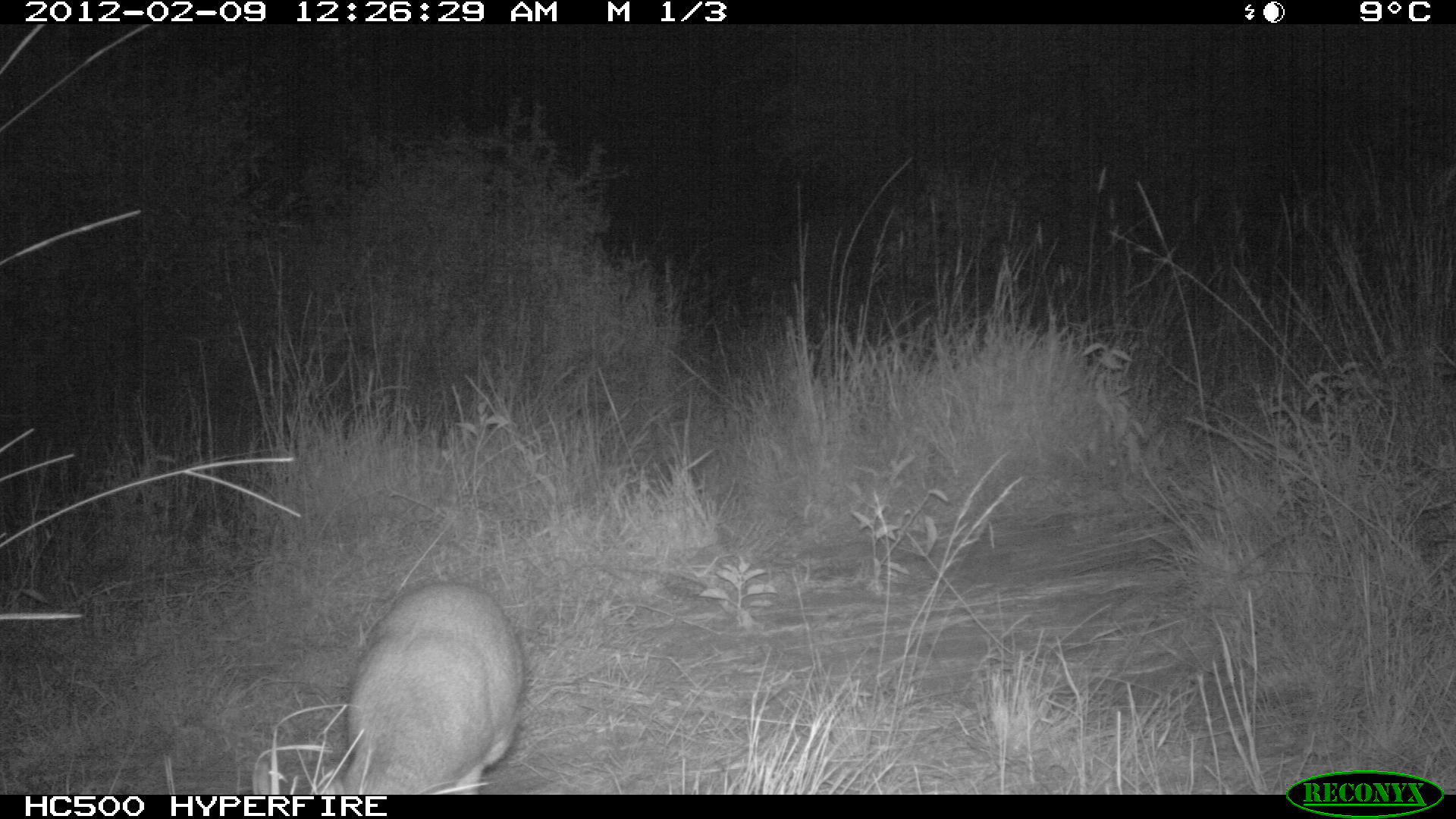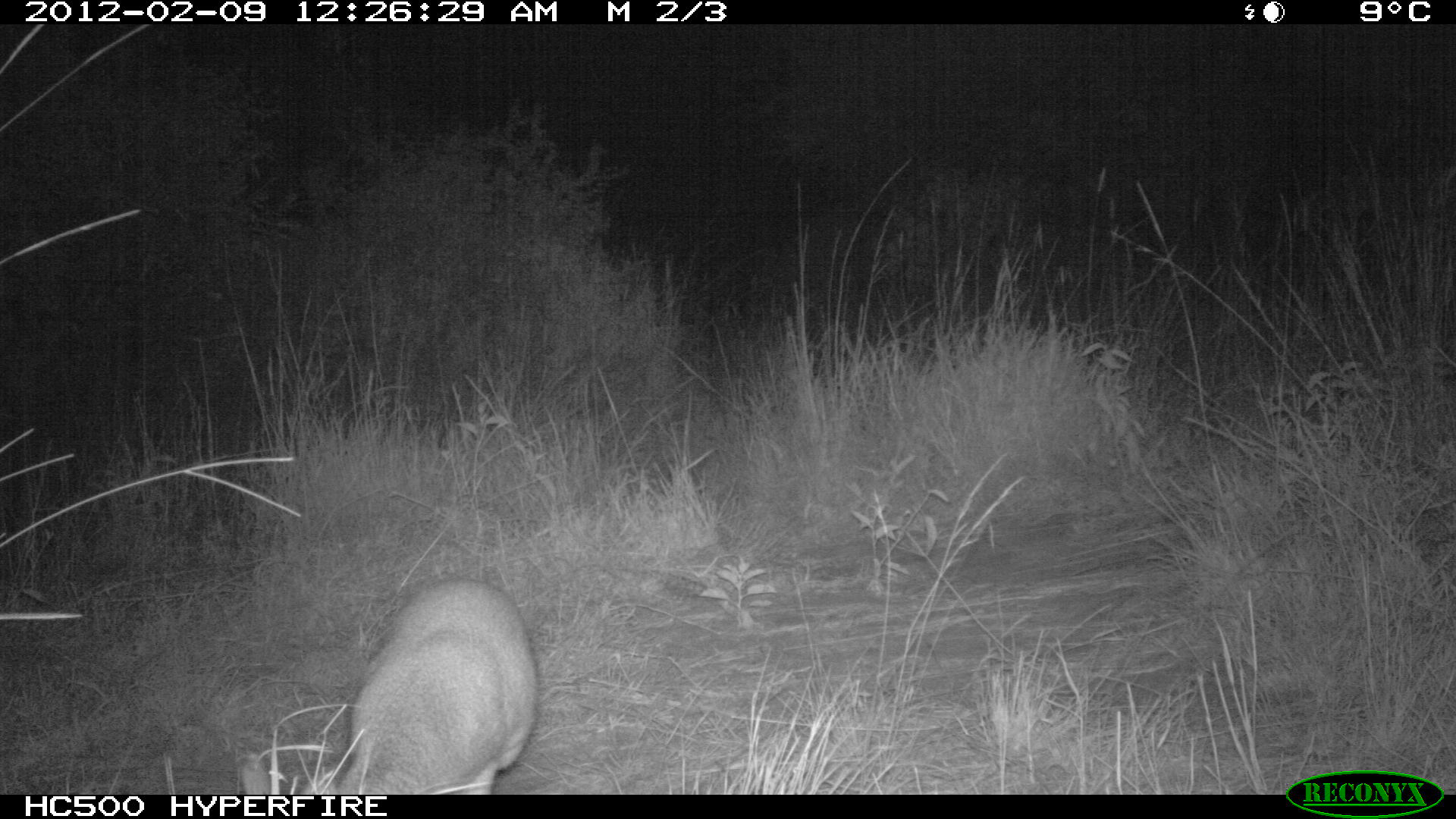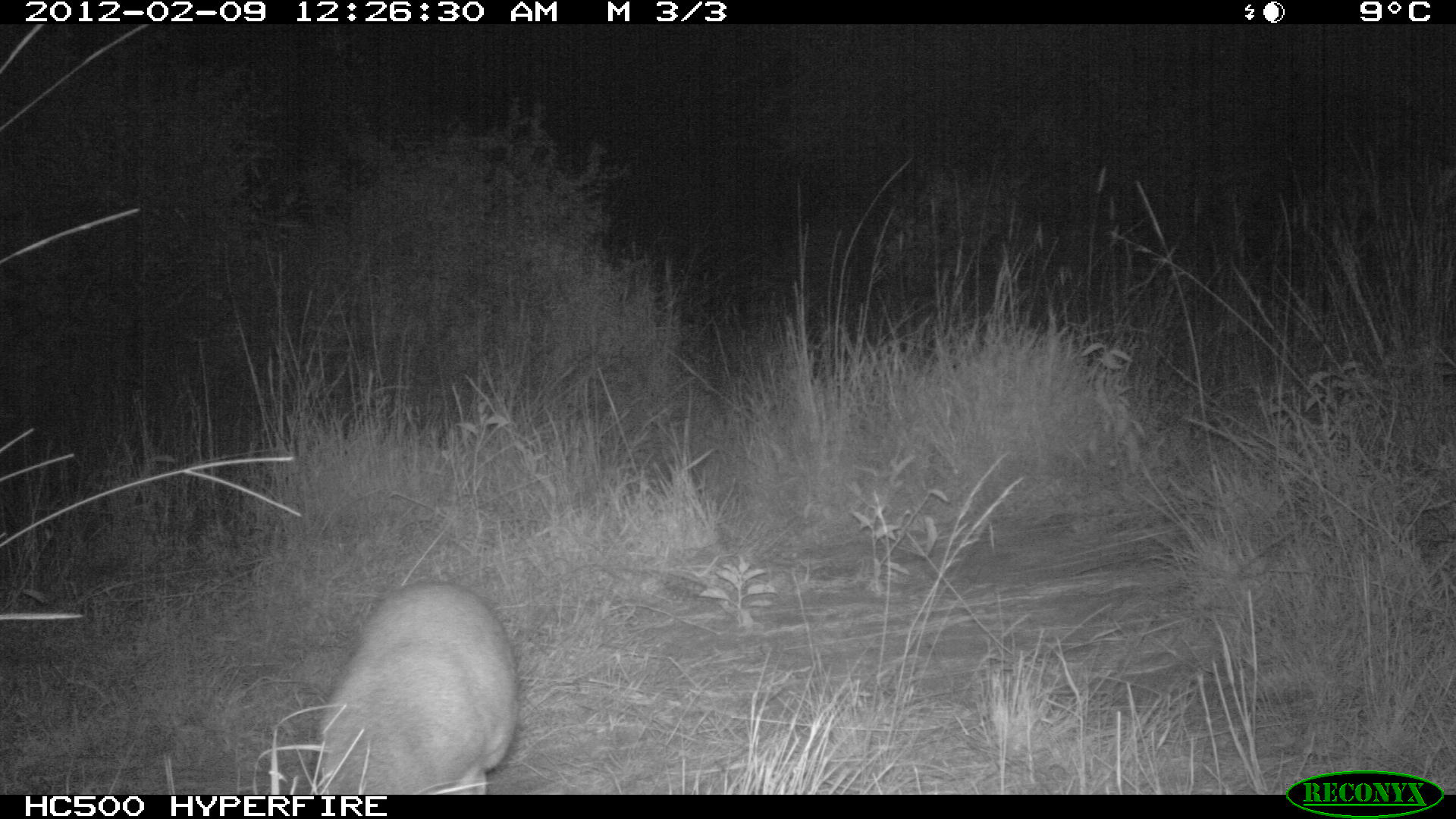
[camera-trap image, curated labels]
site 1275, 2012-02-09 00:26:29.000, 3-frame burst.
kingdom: Animalia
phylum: Chordata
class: Mammalia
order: Artiodactyla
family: Bovidae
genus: Madoqua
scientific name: Madoqua guentheri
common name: günther's dik-dik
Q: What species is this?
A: Madoqua guentheri (günther's dik-dik).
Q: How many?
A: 1.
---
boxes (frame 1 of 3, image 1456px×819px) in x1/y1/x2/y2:
madoqua guentheri: 248/575/528/790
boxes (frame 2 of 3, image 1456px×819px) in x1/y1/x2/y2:
madoqua guentheri: 234/574/537/791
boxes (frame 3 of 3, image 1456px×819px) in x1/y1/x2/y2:
madoqua guentheri: 310/576/522/791